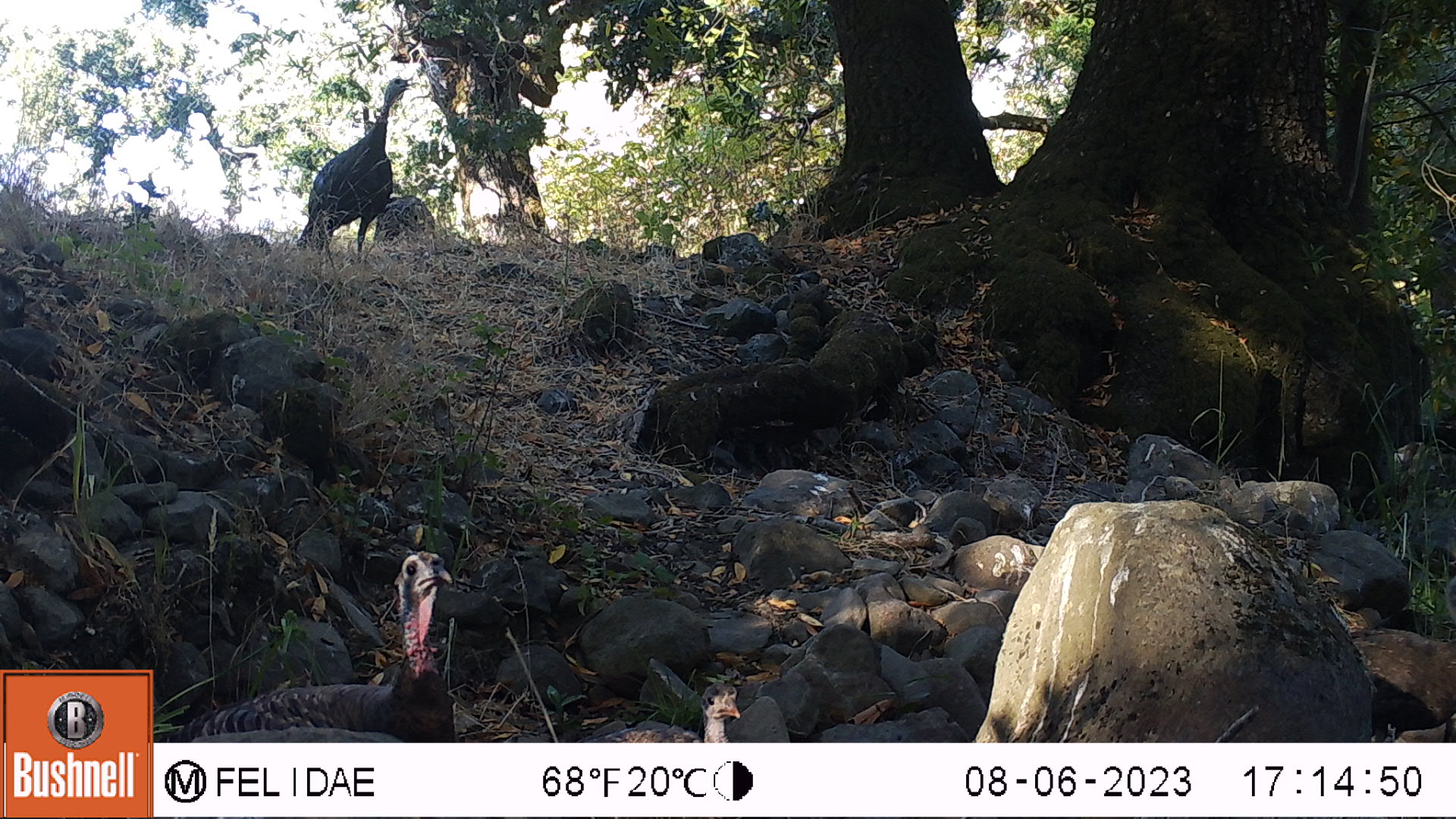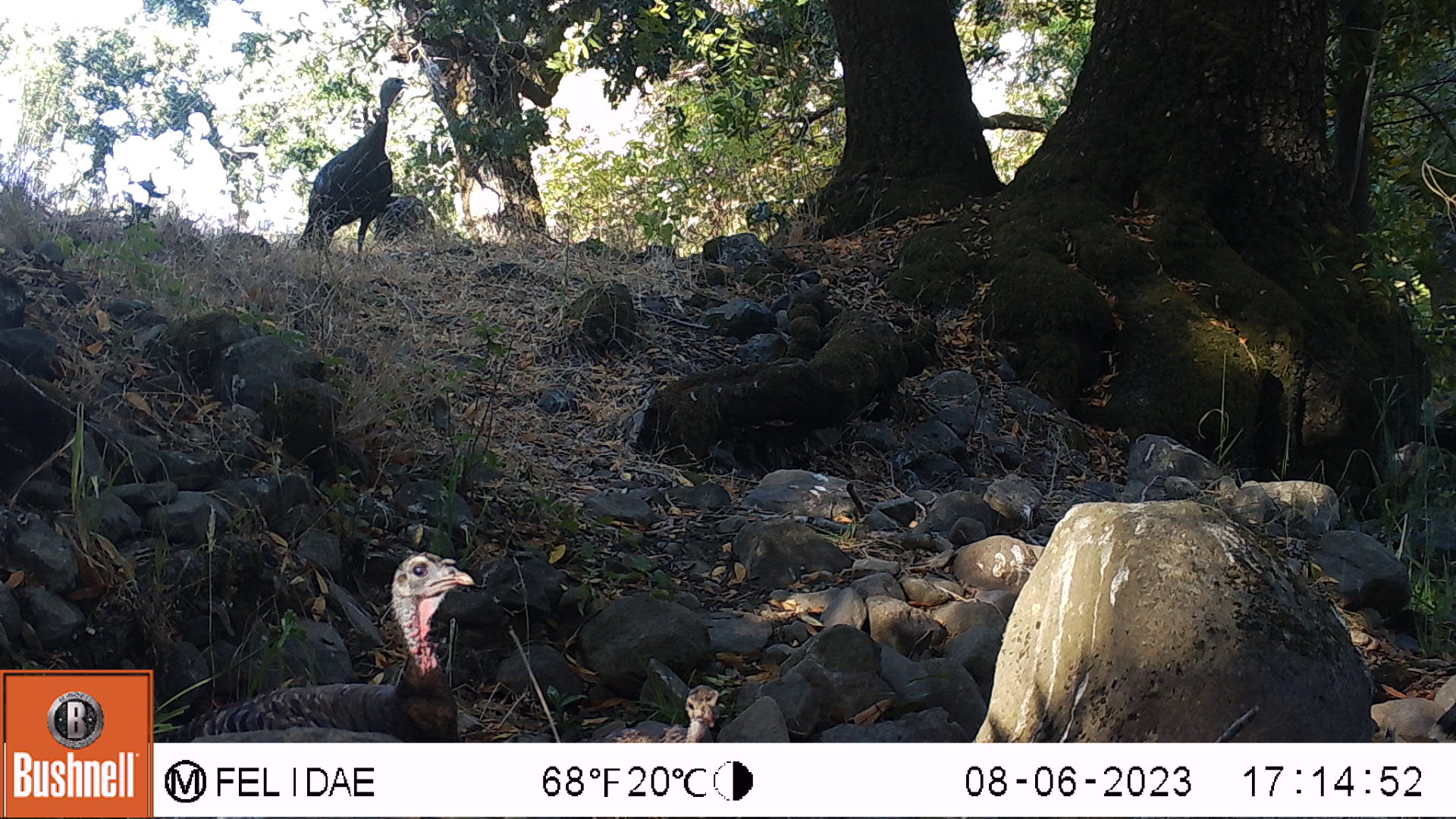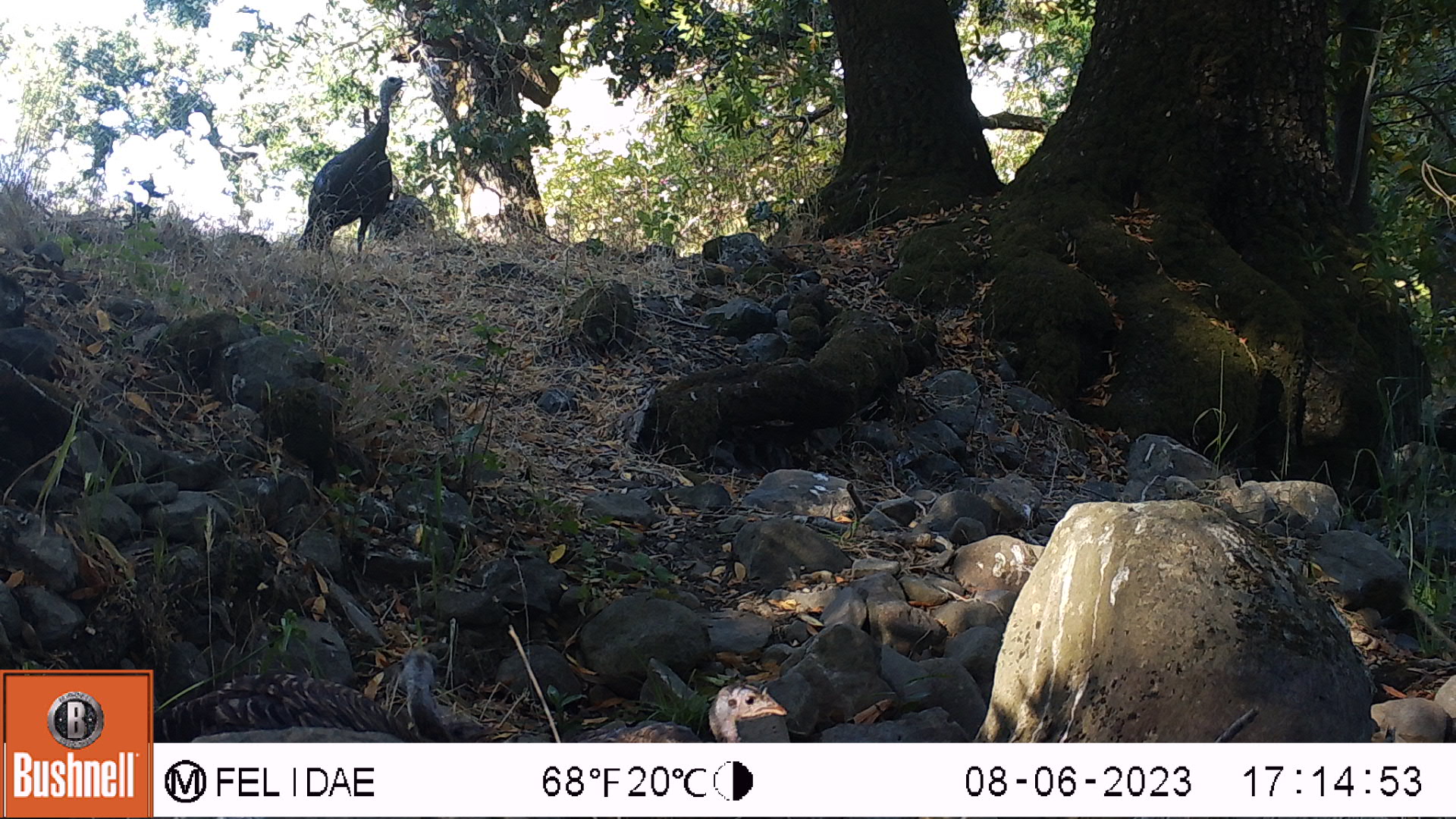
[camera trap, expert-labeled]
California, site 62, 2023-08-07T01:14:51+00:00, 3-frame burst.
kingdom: Animalia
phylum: Chordata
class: Aves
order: Galliformes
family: Phasianidae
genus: Meleagris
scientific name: Meleagris gallopavo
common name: turkey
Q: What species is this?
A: Turkey (Meleagris gallopavo).